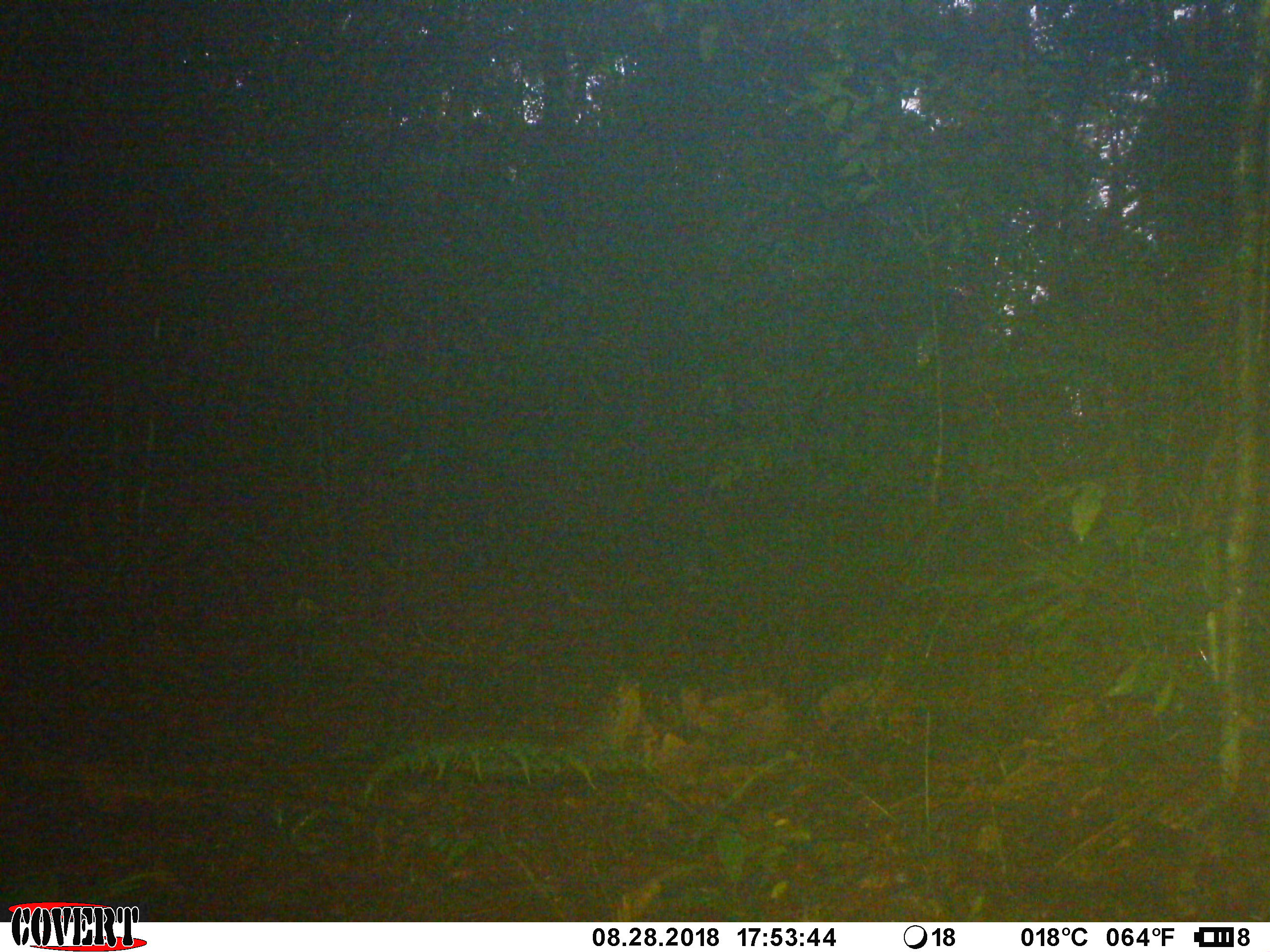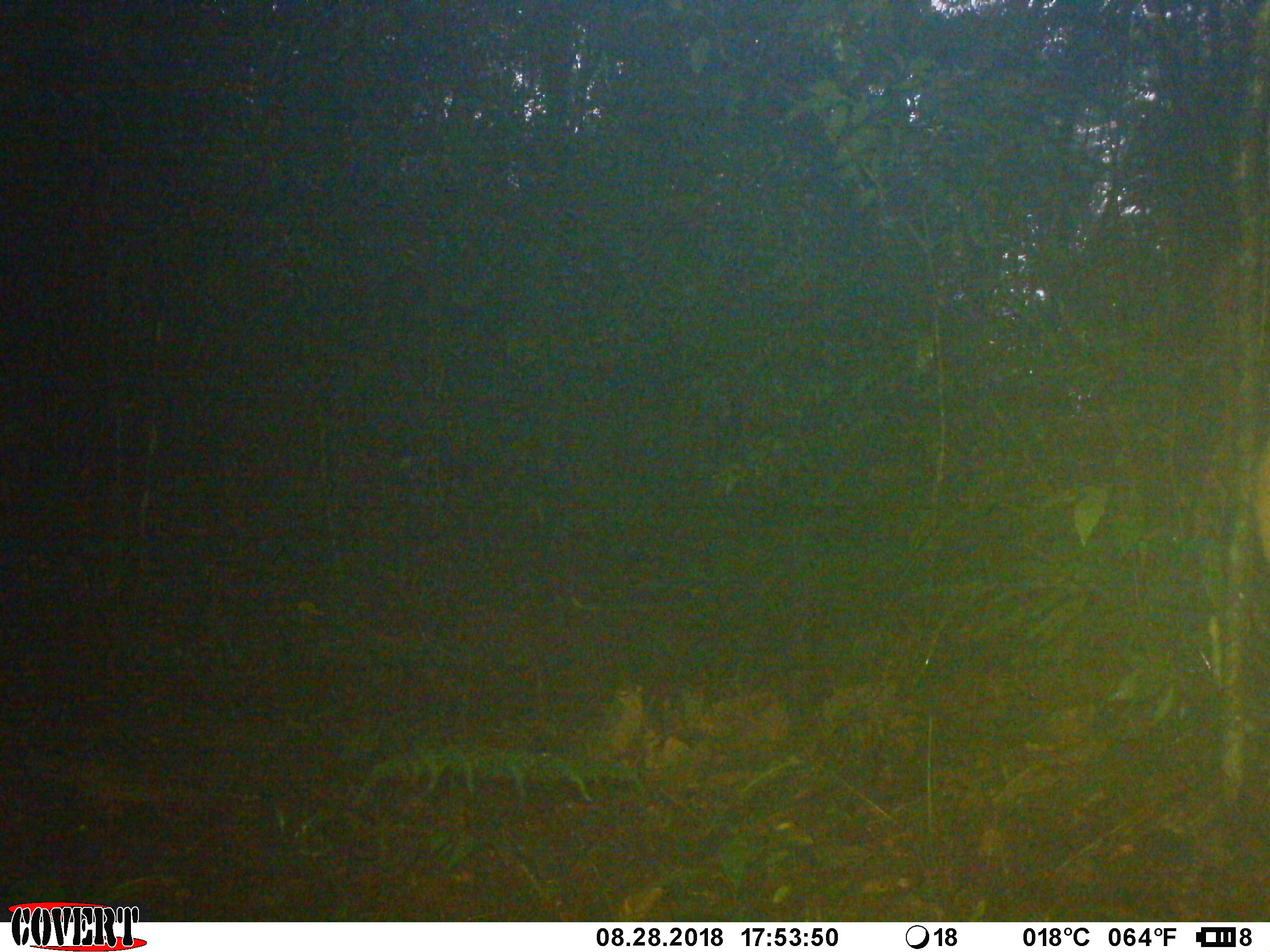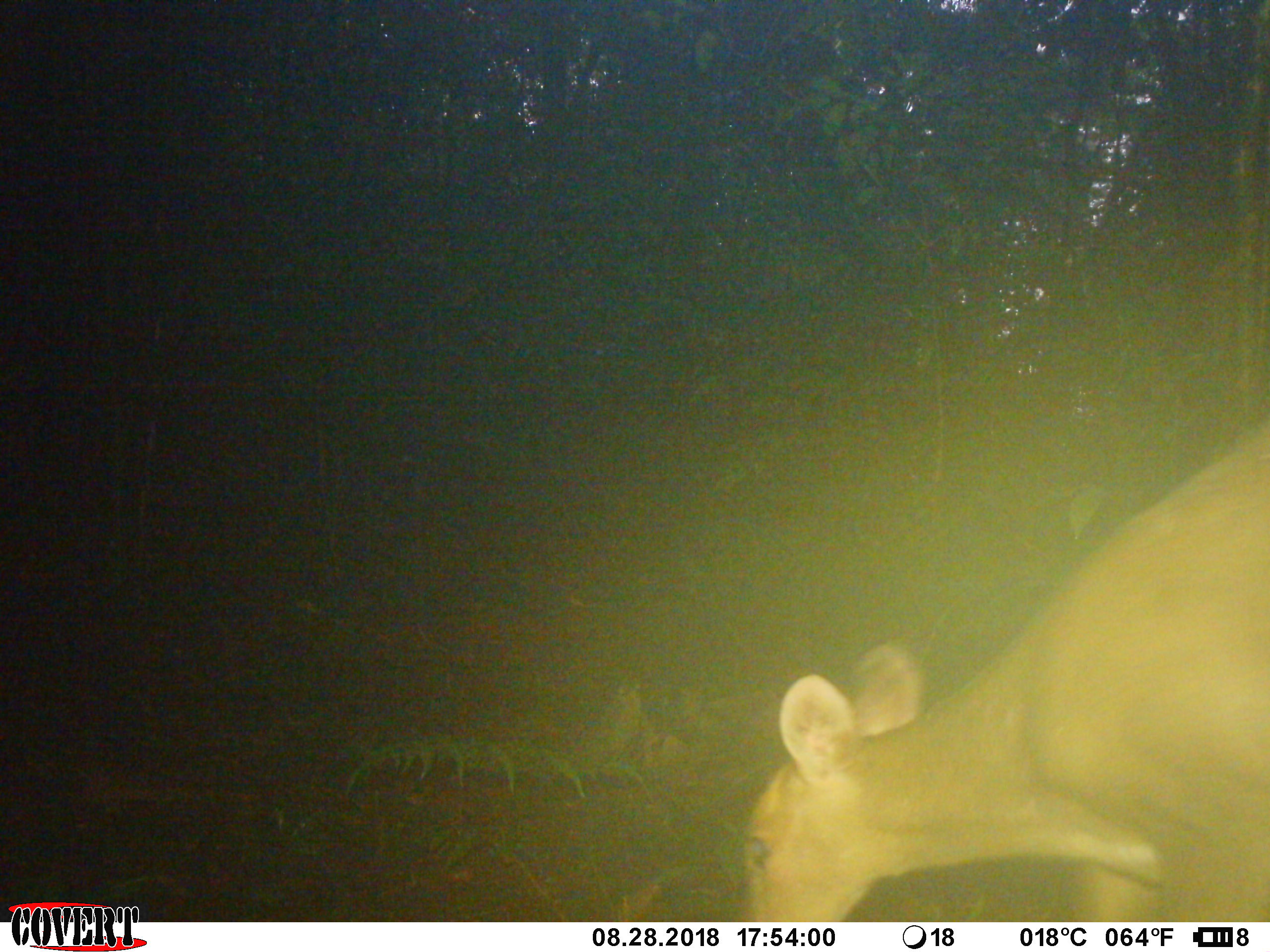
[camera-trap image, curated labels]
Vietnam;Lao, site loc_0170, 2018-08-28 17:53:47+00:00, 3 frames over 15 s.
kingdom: Animalia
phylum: Chordata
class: Mammalia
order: Artiodactyla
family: Cervidae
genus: Muntiacus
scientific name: Muntiacus vuquangensis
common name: large-antlered muntjac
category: large antlered muntjac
Large antlered muntjac (large-antlered muntjac) (Muntiacus vuquangensis). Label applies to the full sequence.